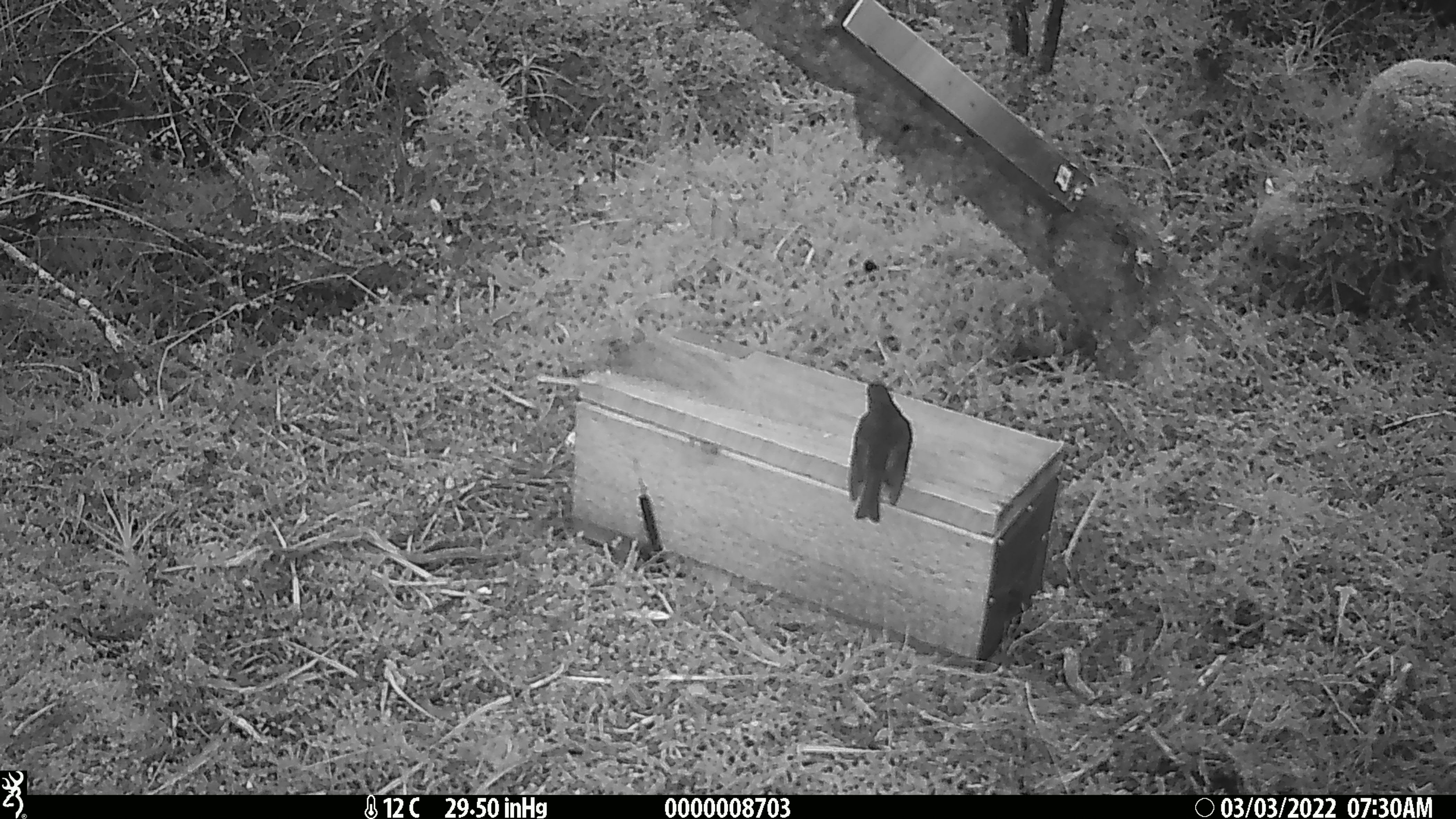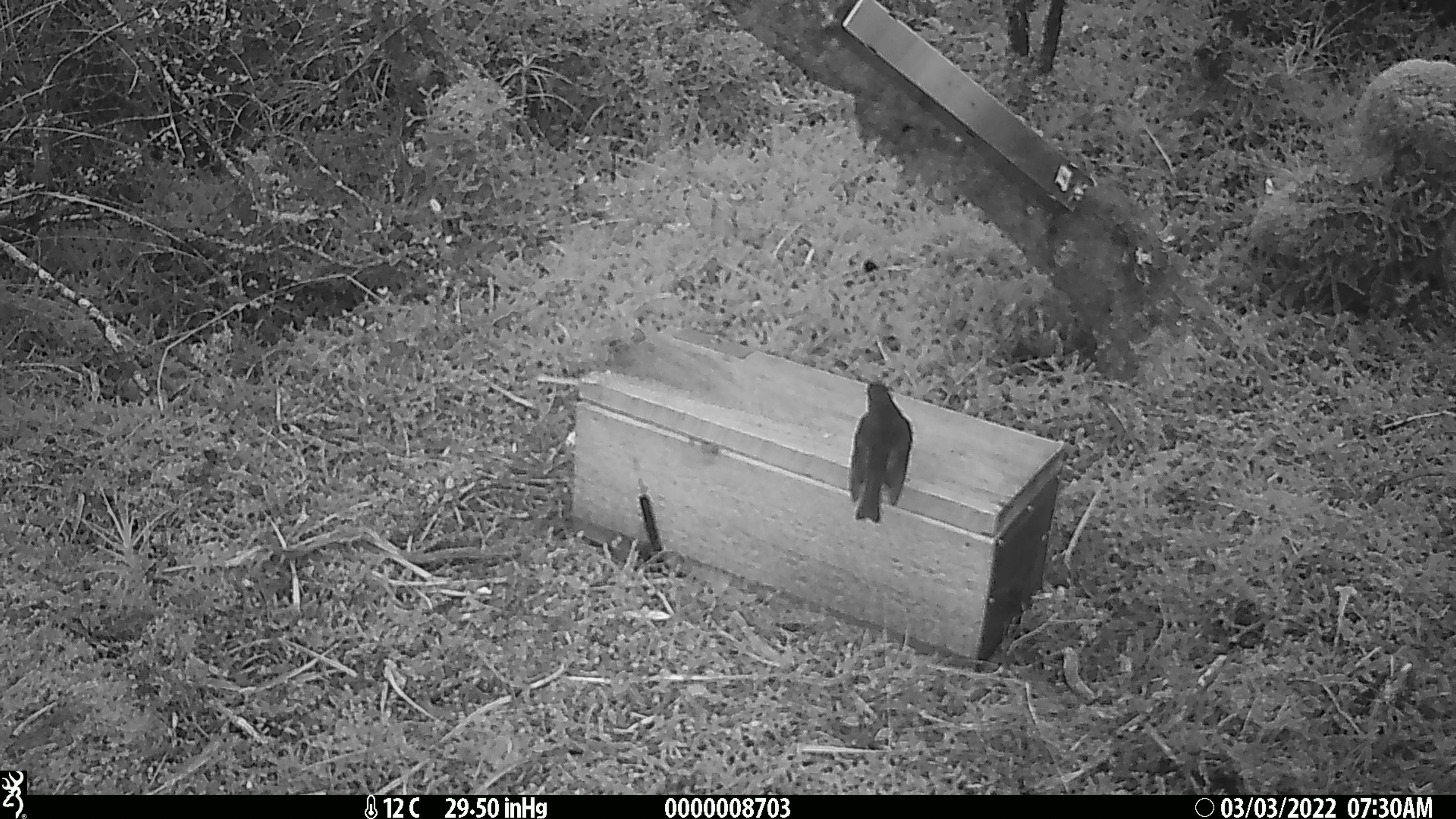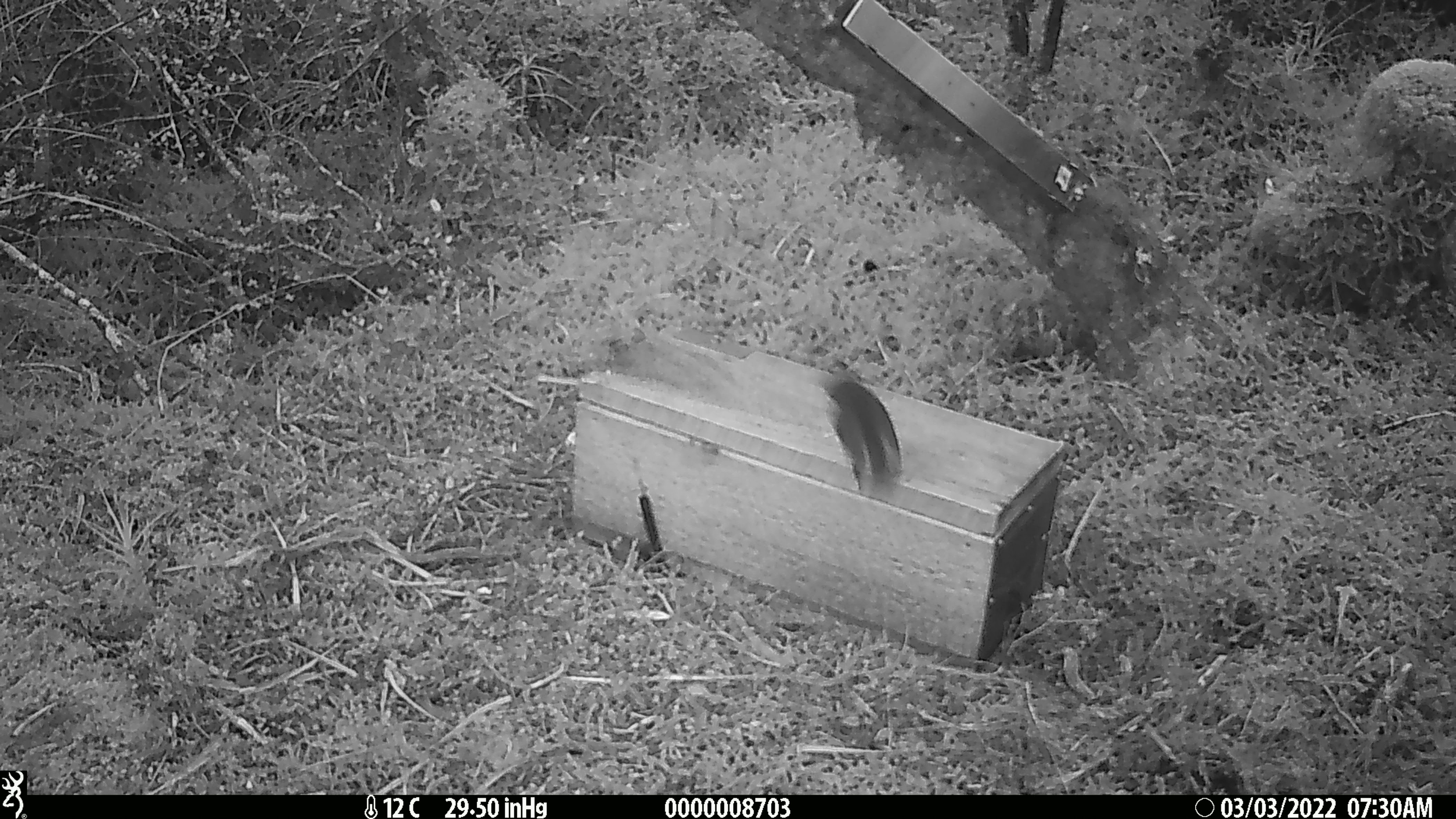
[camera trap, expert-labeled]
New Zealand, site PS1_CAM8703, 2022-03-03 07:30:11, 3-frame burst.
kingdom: Animalia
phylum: Chordata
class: Aves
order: Passeriformes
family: Petroicidae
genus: Petroica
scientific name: Petroica australis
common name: new zealand robin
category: robin